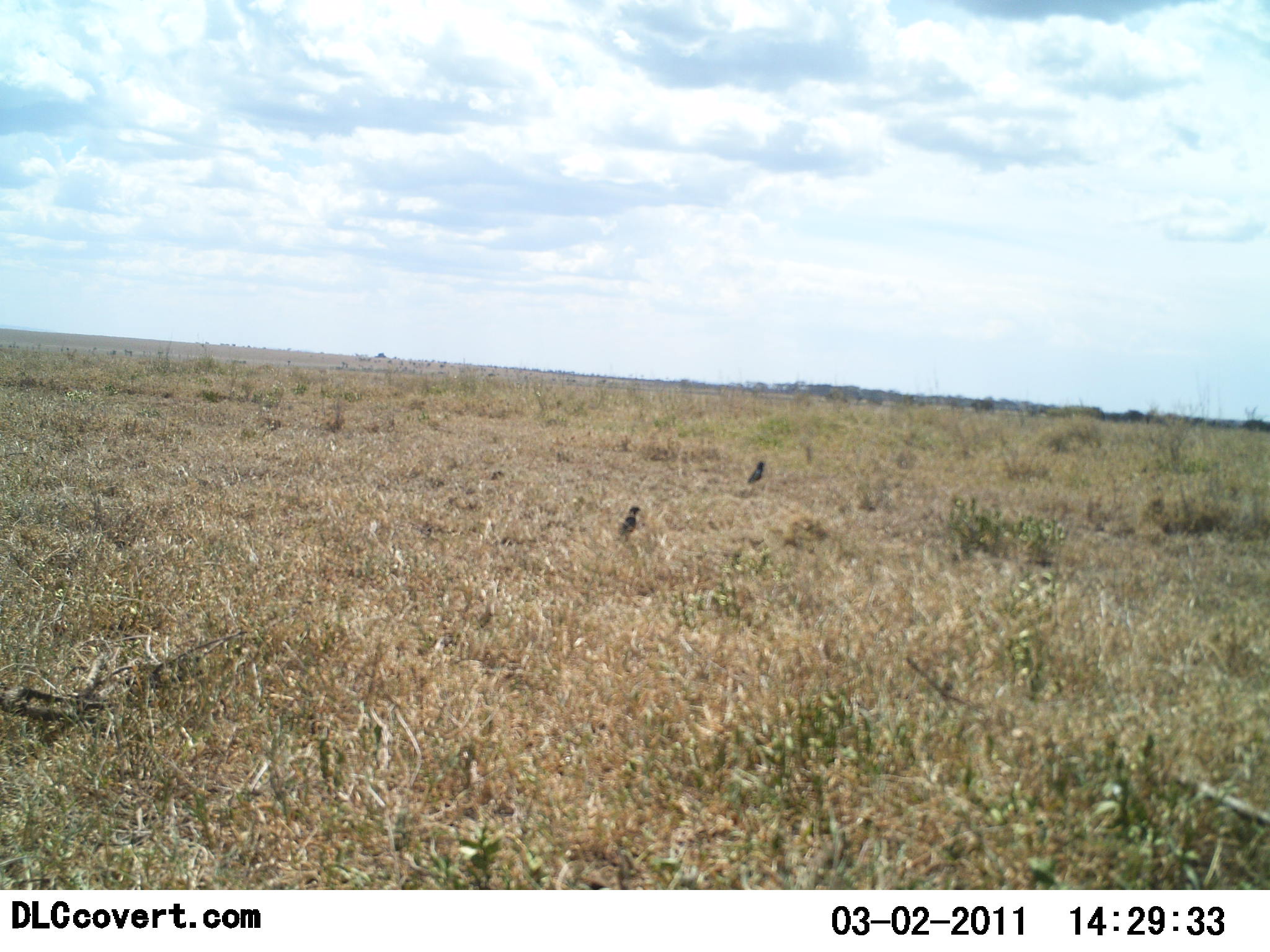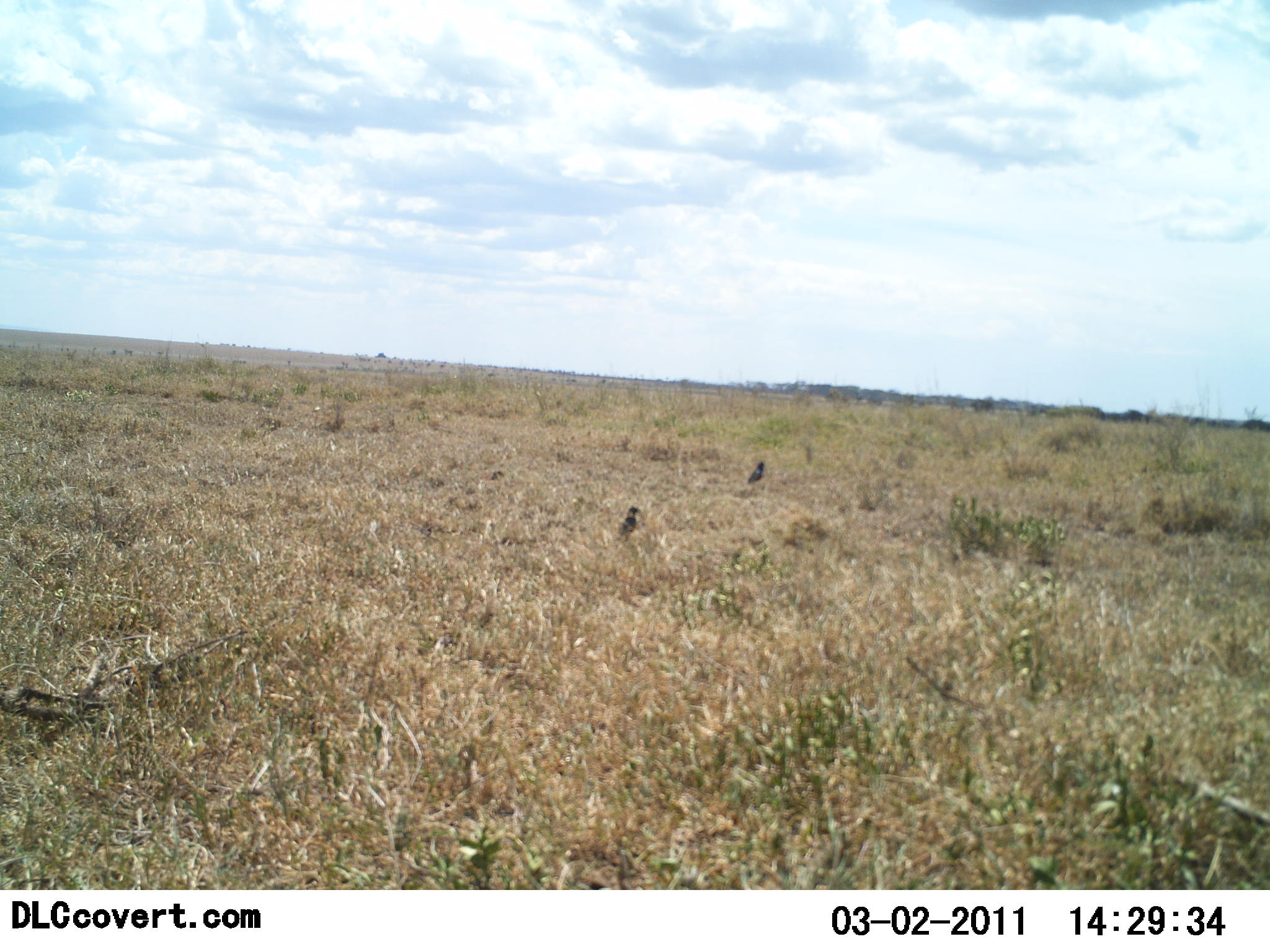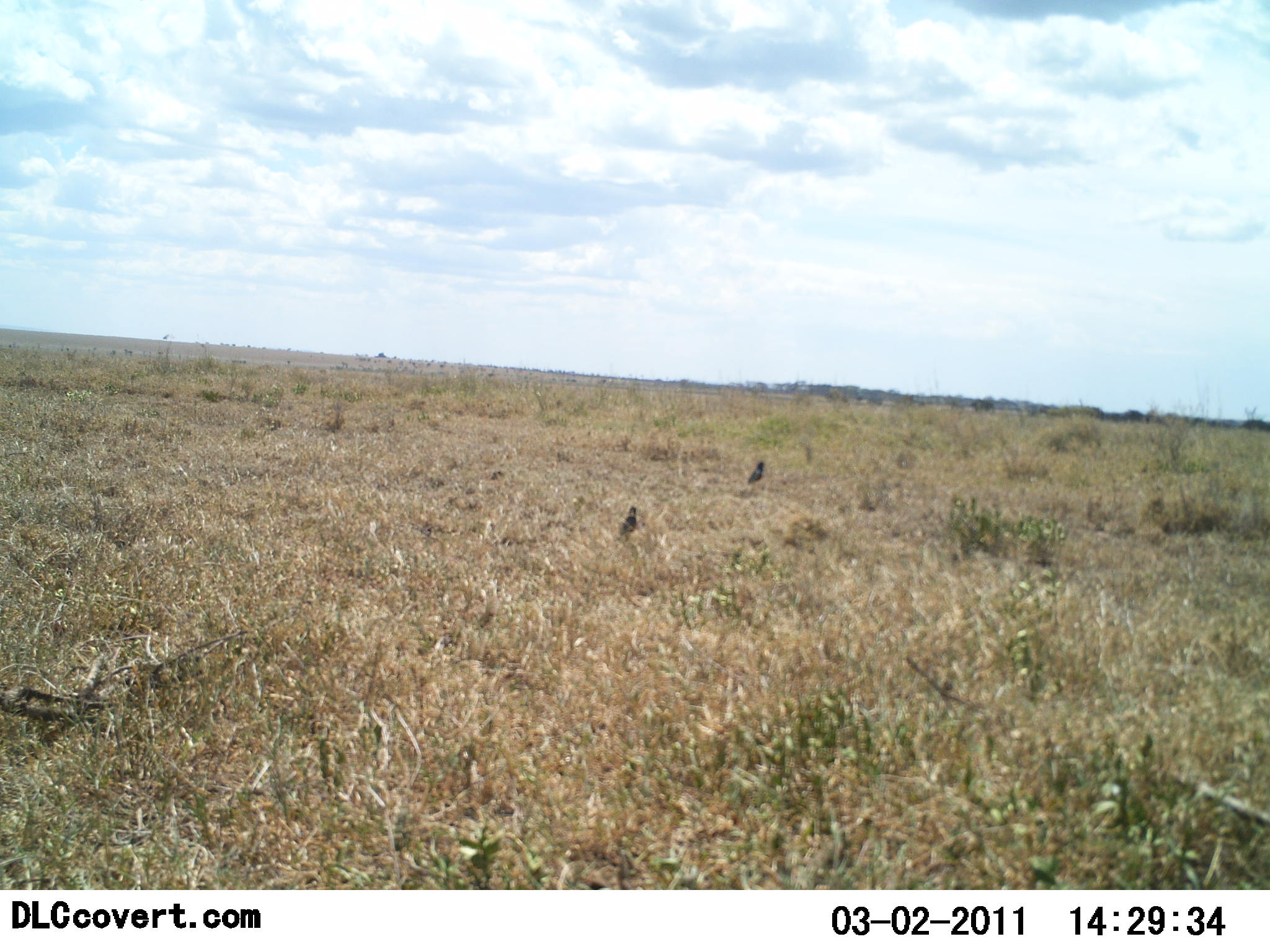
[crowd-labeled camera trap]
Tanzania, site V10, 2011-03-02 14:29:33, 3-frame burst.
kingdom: Animalia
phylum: Chordata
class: Aves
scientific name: Aves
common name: bird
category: otherbird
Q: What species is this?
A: Otherbird (bird) (Aves).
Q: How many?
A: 2.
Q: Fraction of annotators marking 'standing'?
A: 91%.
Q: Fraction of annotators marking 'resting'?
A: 9%.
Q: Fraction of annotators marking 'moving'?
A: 0%.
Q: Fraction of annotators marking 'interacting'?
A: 0%.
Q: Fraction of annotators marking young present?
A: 0%.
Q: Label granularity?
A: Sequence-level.